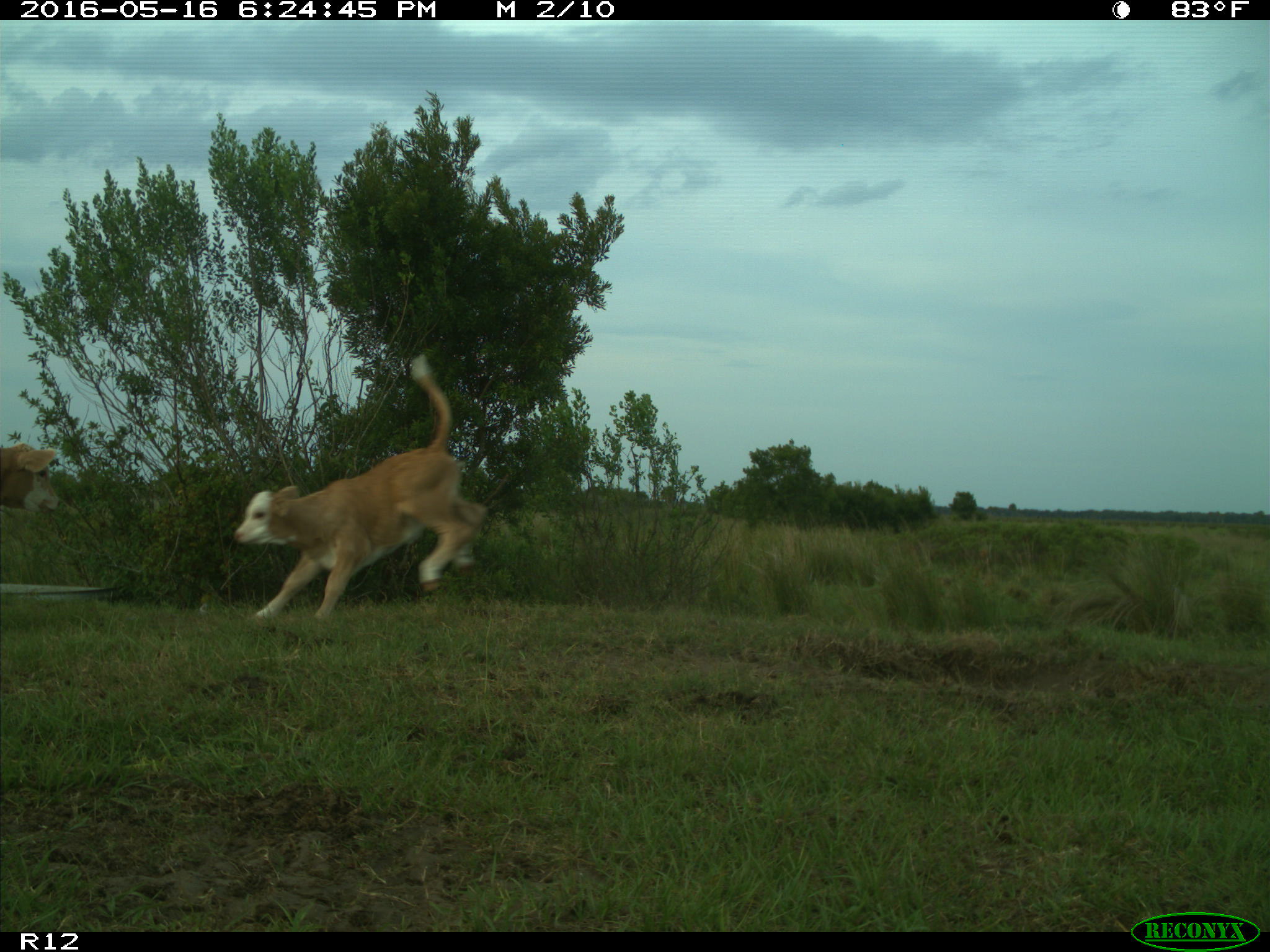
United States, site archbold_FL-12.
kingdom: Animalia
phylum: Chordata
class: Mammalia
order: Artiodactyla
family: Bovidae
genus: Bos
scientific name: Bos taurus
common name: domestic cow